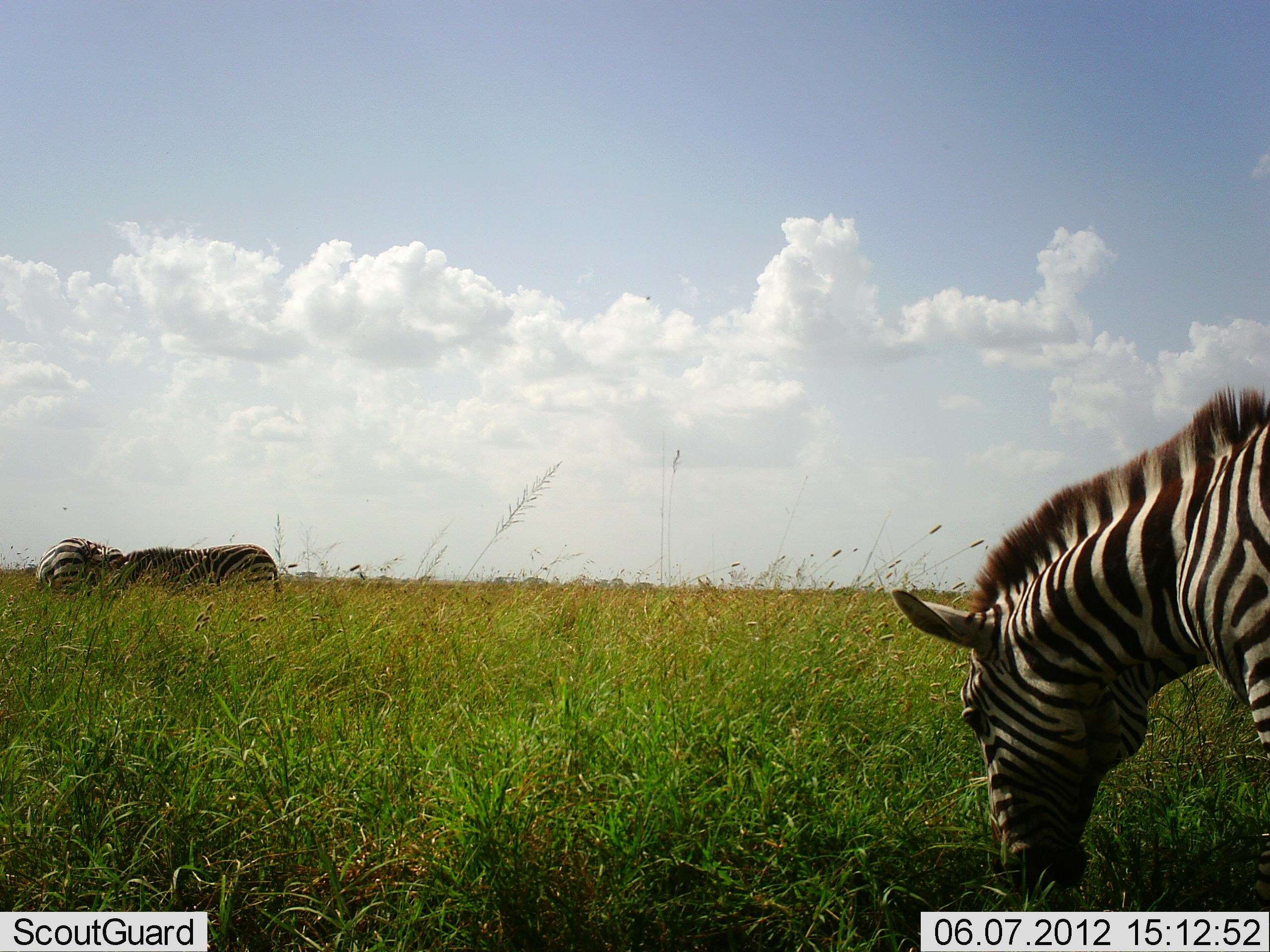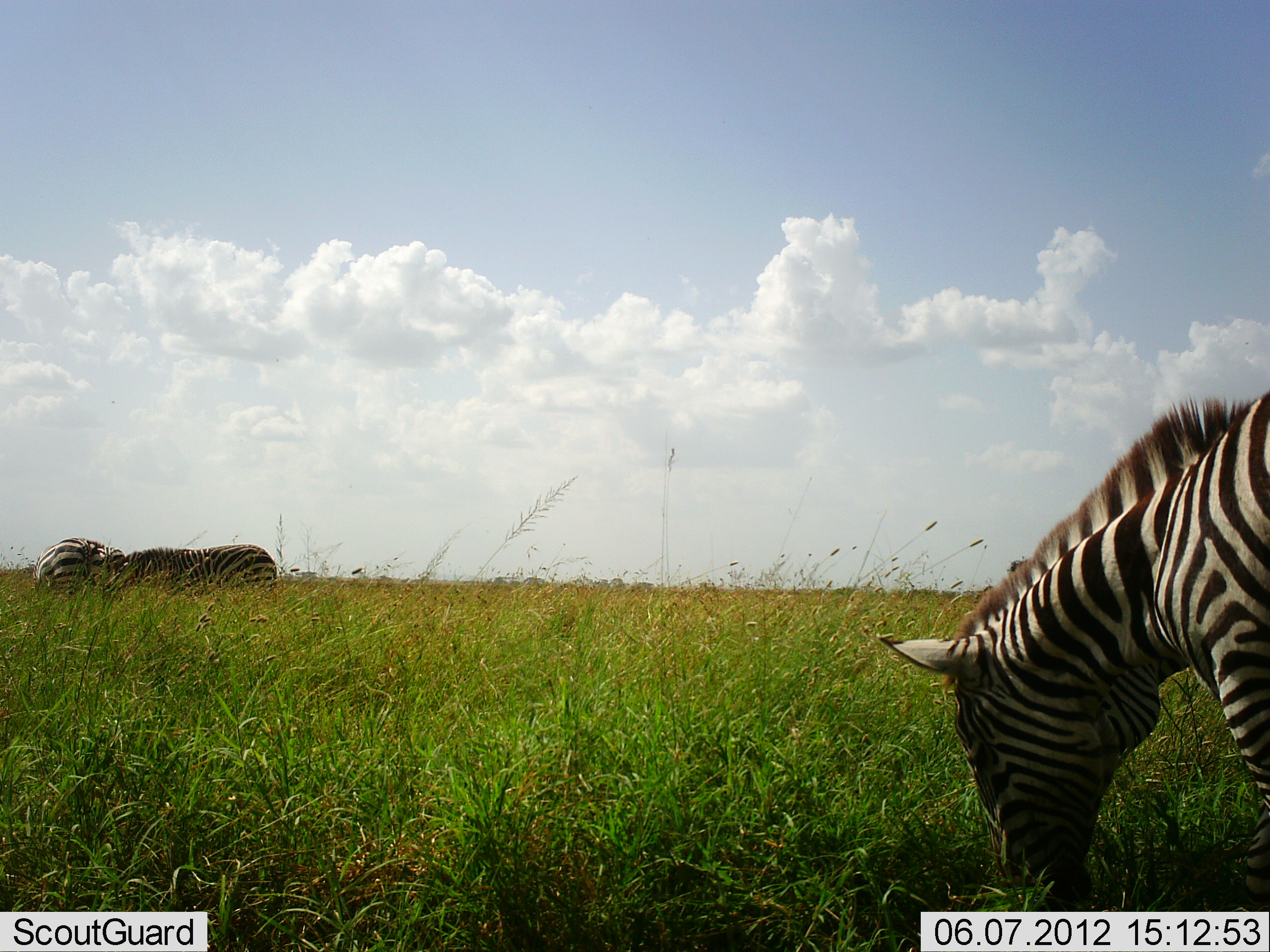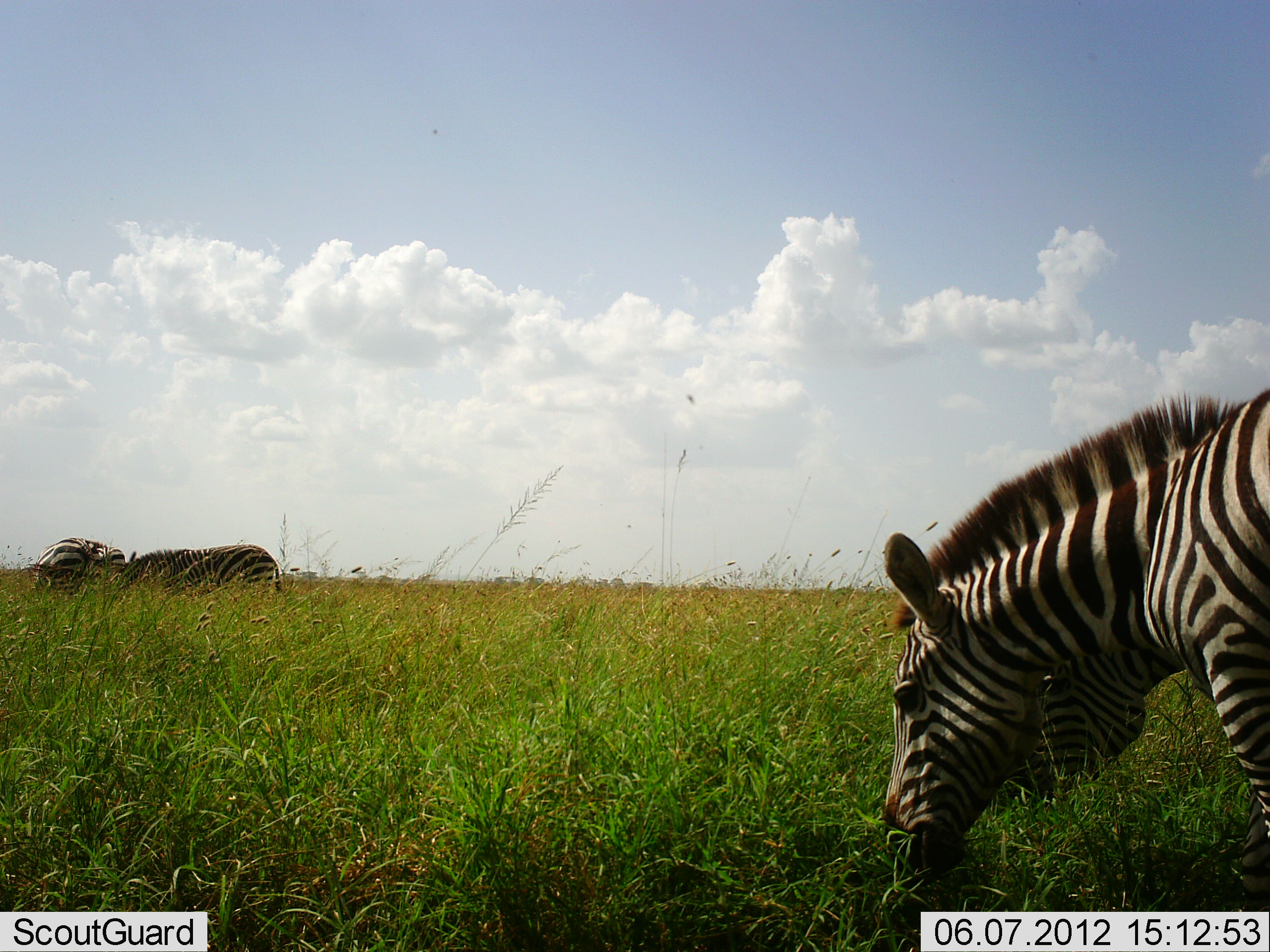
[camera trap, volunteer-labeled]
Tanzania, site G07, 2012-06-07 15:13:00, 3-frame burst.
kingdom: Animalia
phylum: Chordata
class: Mammalia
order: Perissodactyla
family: Equidae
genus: Equus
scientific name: Equus quagga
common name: plains zebra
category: zebra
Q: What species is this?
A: Zebra (plains zebra) (Equus quagga).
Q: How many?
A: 3.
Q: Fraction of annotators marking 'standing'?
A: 20%.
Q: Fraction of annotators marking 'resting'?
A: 10%.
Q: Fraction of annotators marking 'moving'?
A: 0%.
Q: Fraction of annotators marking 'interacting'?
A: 0%.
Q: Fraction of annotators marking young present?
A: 0%.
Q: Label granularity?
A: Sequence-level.